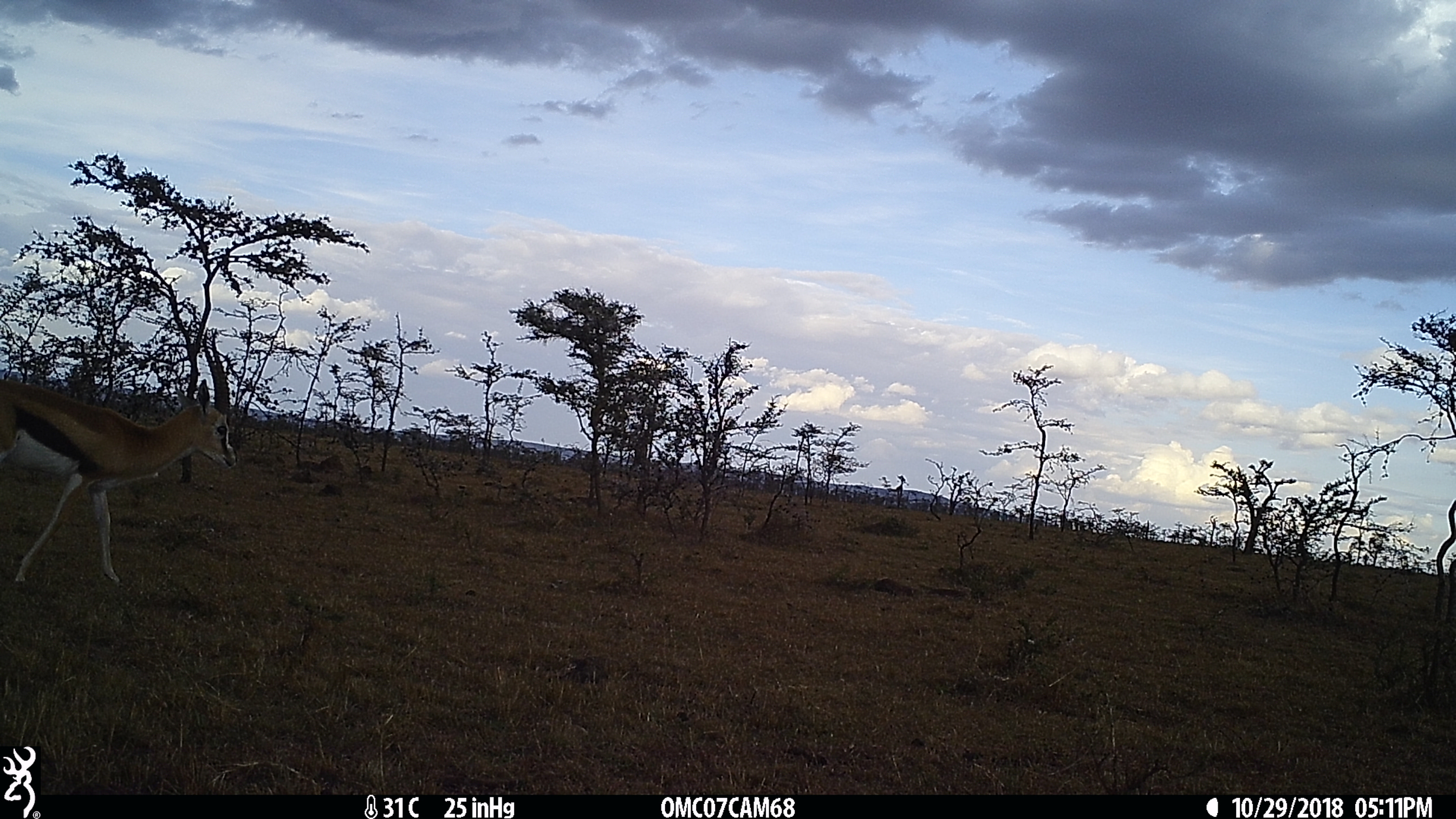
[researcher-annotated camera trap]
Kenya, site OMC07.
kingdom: Animalia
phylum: Chordata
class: Mammalia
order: Artiodactyla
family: Bovidae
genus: Eudorcas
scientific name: Eudorcas thomsonii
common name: thomon's gazelle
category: gazelle thomsons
Gazelle thomsons (thomon's gazelle) (Eudorcas thomsonii).